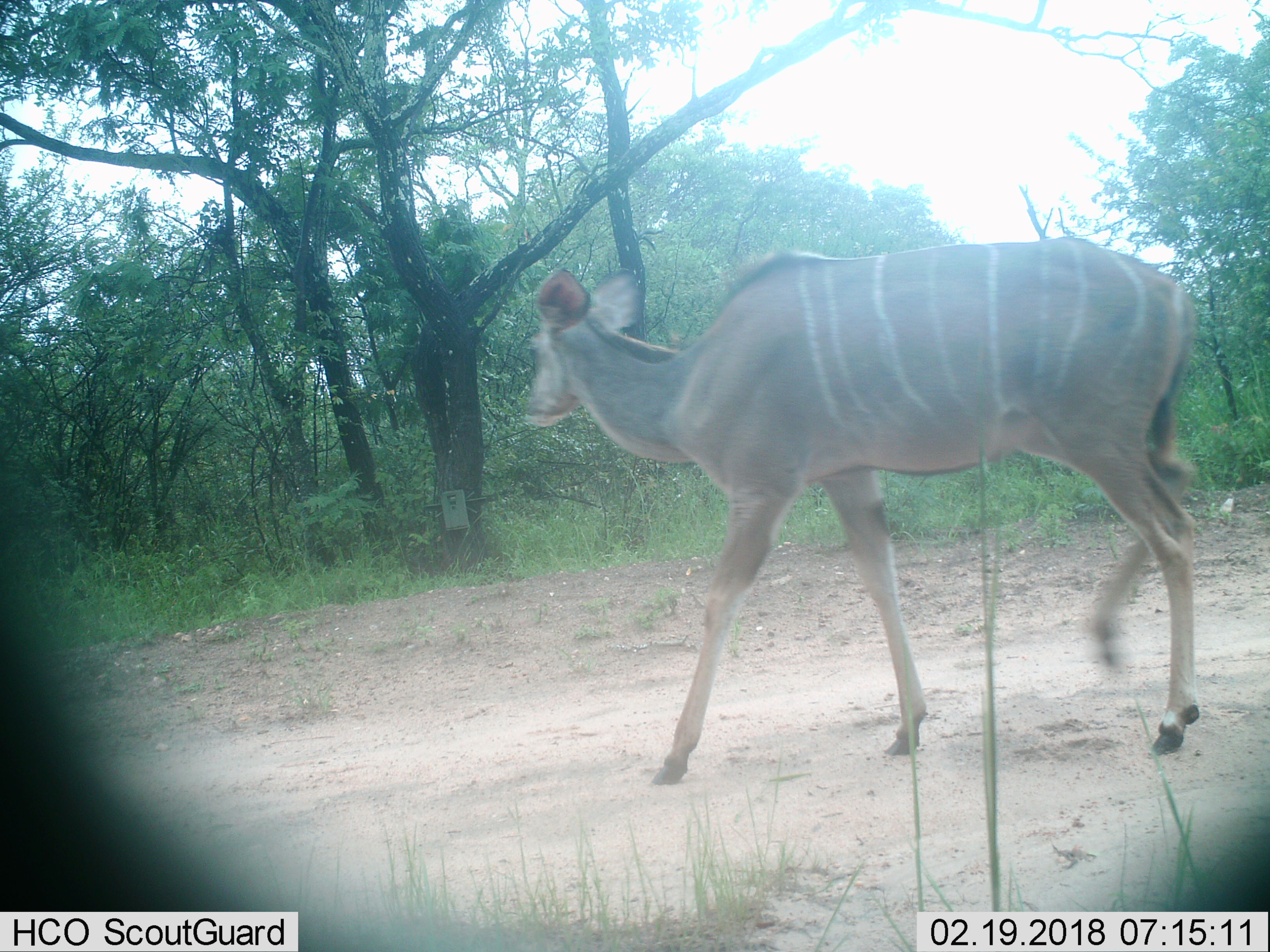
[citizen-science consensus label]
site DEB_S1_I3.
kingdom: Animalia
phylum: Chordata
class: Mammalia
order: Artiodactyla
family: Bovidae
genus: Tragelaphus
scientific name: Tragelaphus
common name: kudu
Kudu (Tragelaphus), count 1. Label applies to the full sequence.